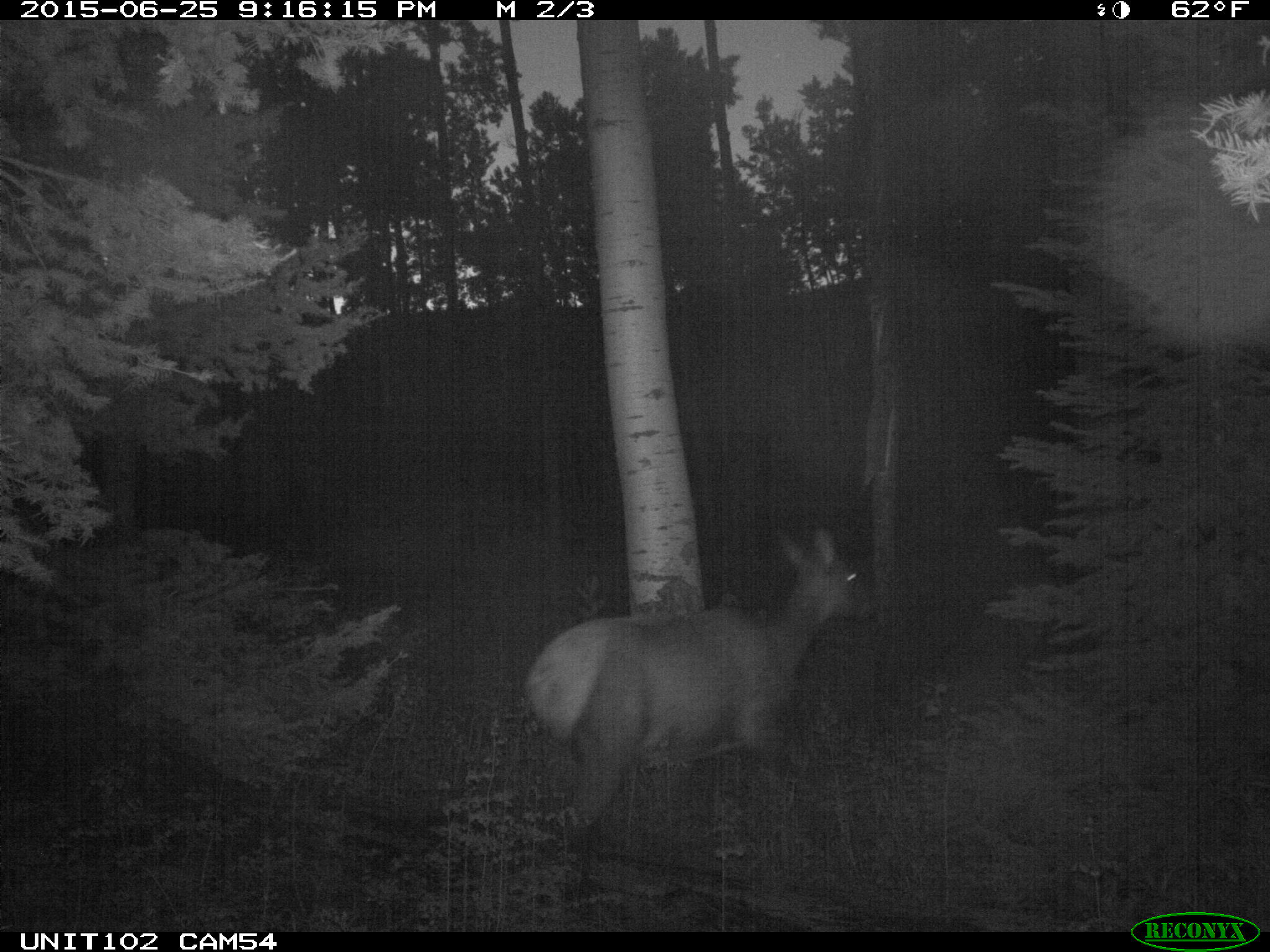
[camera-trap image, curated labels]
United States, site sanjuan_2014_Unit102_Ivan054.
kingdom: Animalia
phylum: Chordata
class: Mammalia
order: Artiodactyla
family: Cervidae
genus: Cervus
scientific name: Cervus elaphus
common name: red deer